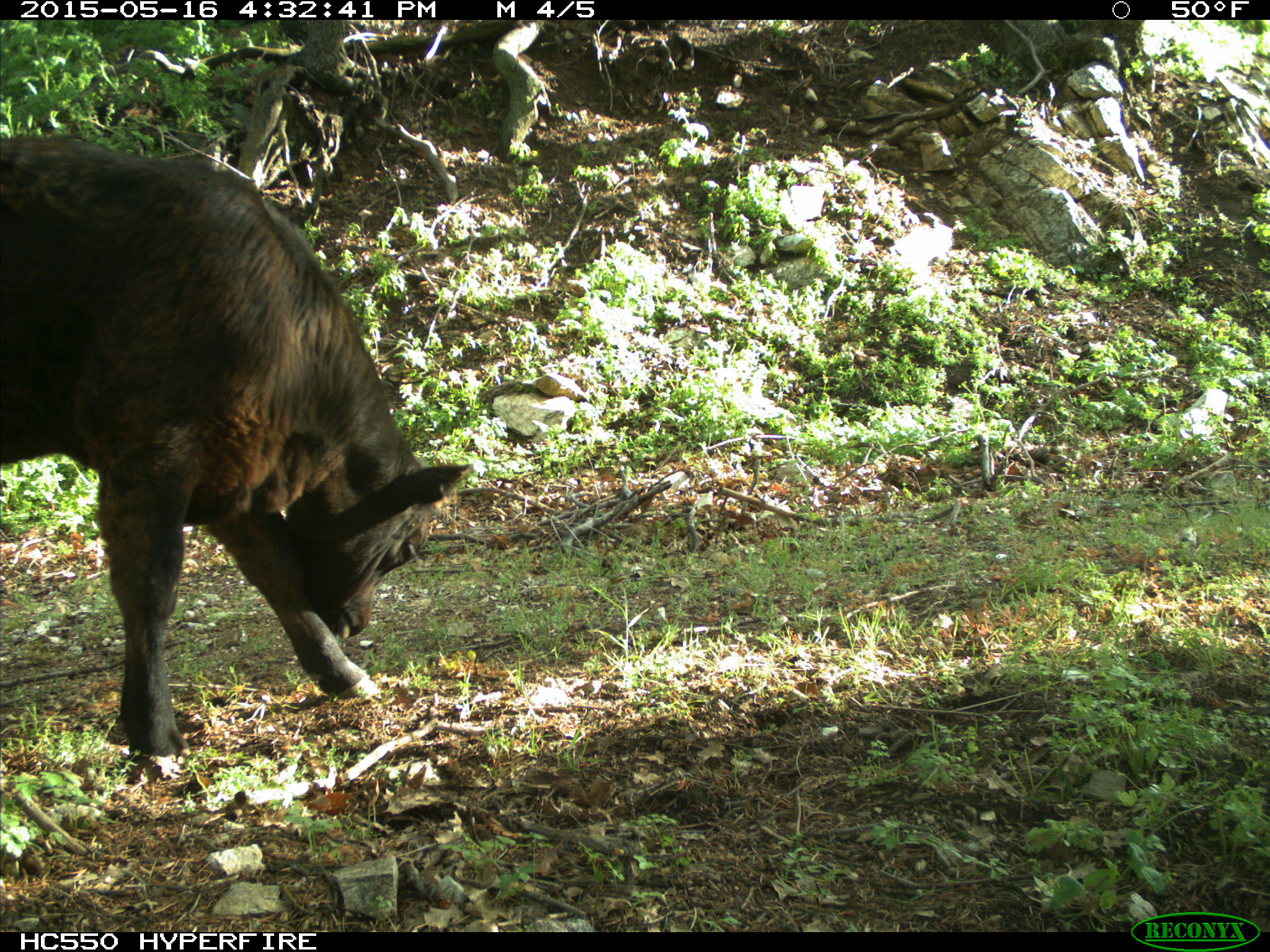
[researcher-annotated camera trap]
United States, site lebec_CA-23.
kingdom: Animalia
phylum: Chordata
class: Mammalia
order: Artiodactyla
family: Bovidae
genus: Bos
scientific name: Bos taurus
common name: domestic cow